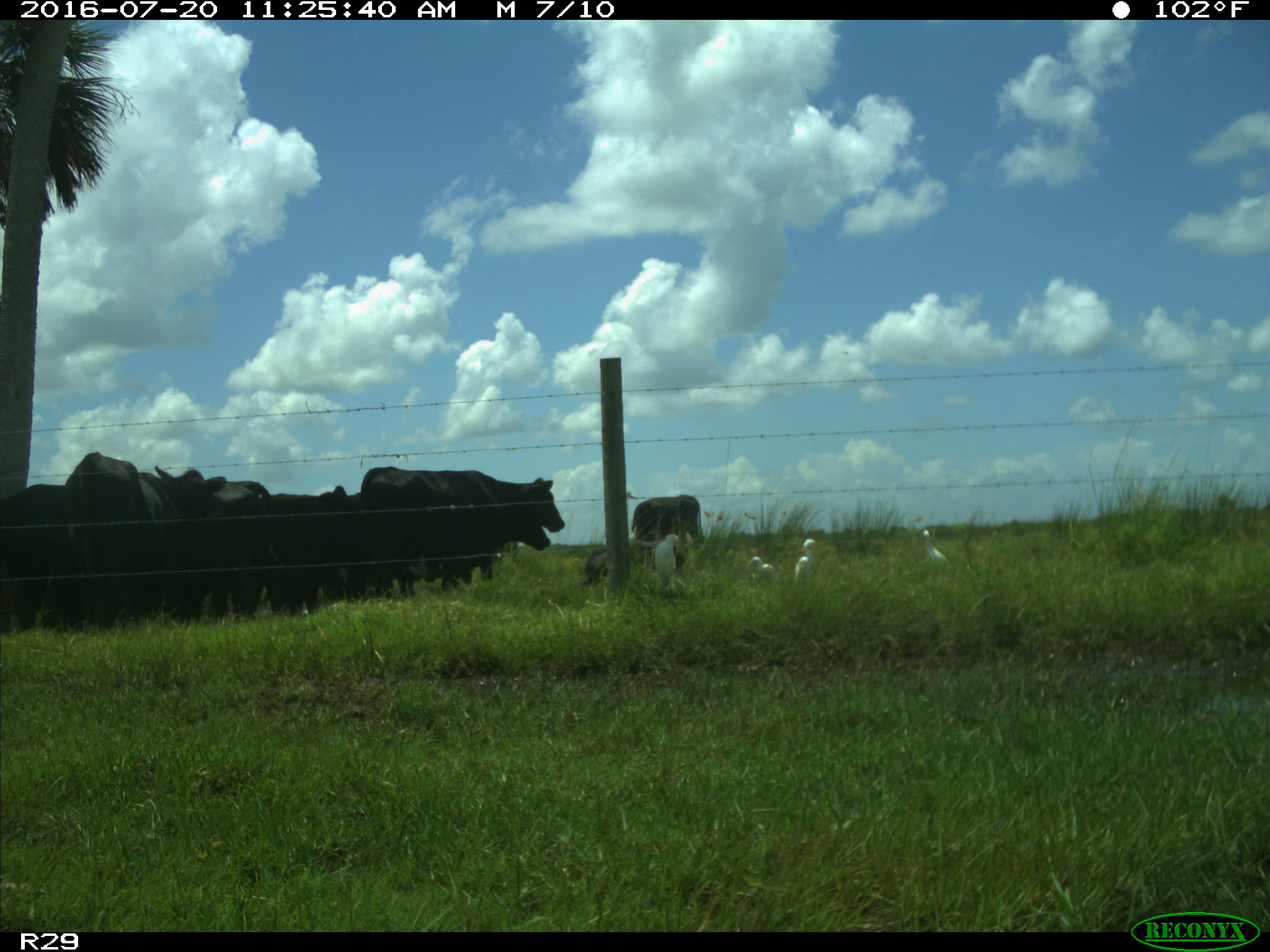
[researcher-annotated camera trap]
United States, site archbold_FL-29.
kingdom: Animalia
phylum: Chordata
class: Mammalia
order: Artiodactyla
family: Bovidae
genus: Bos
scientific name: Bos taurus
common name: domestic cow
Bos taurus (domestic cow).